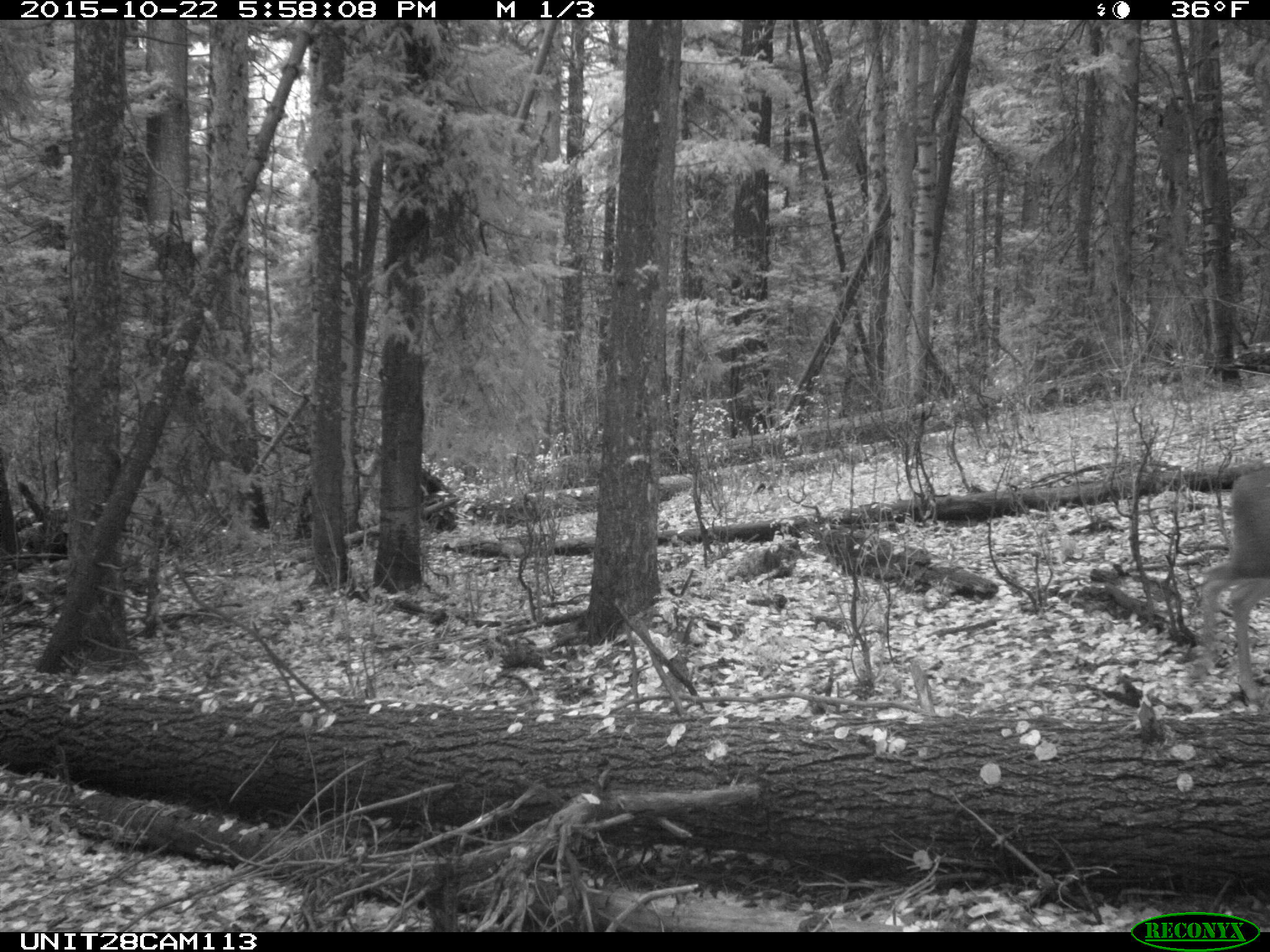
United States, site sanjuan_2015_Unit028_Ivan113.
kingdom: Animalia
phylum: Chordata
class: Mammalia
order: Artiodactyla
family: Cervidae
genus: Odocoileus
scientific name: Odocoileus hemionus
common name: mule deer